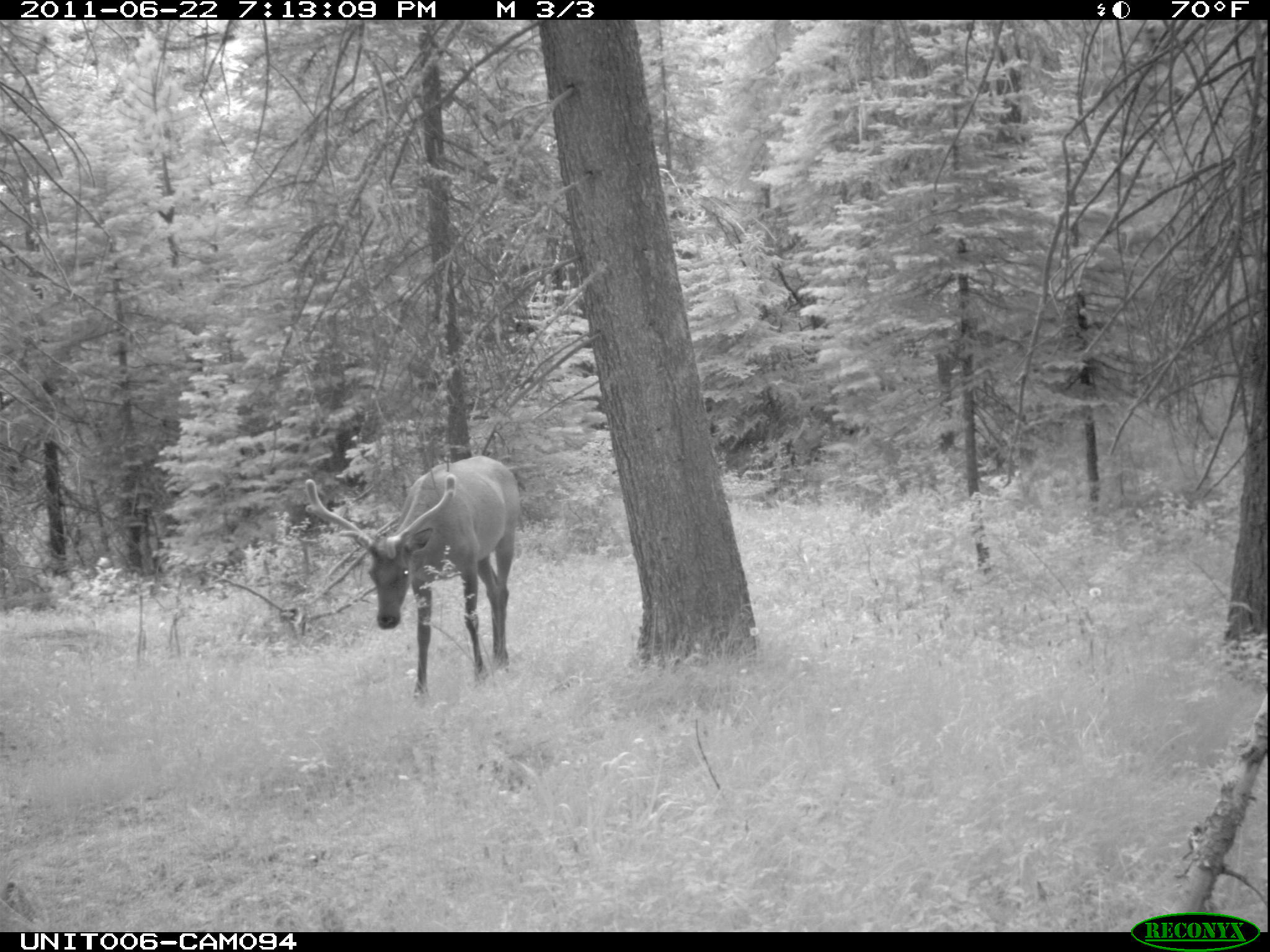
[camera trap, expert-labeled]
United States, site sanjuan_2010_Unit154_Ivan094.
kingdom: Animalia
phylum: Chordata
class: Mammalia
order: Artiodactyla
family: Cervidae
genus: Cervus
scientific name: Cervus elaphus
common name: red deer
Cervus elaphus (red deer).